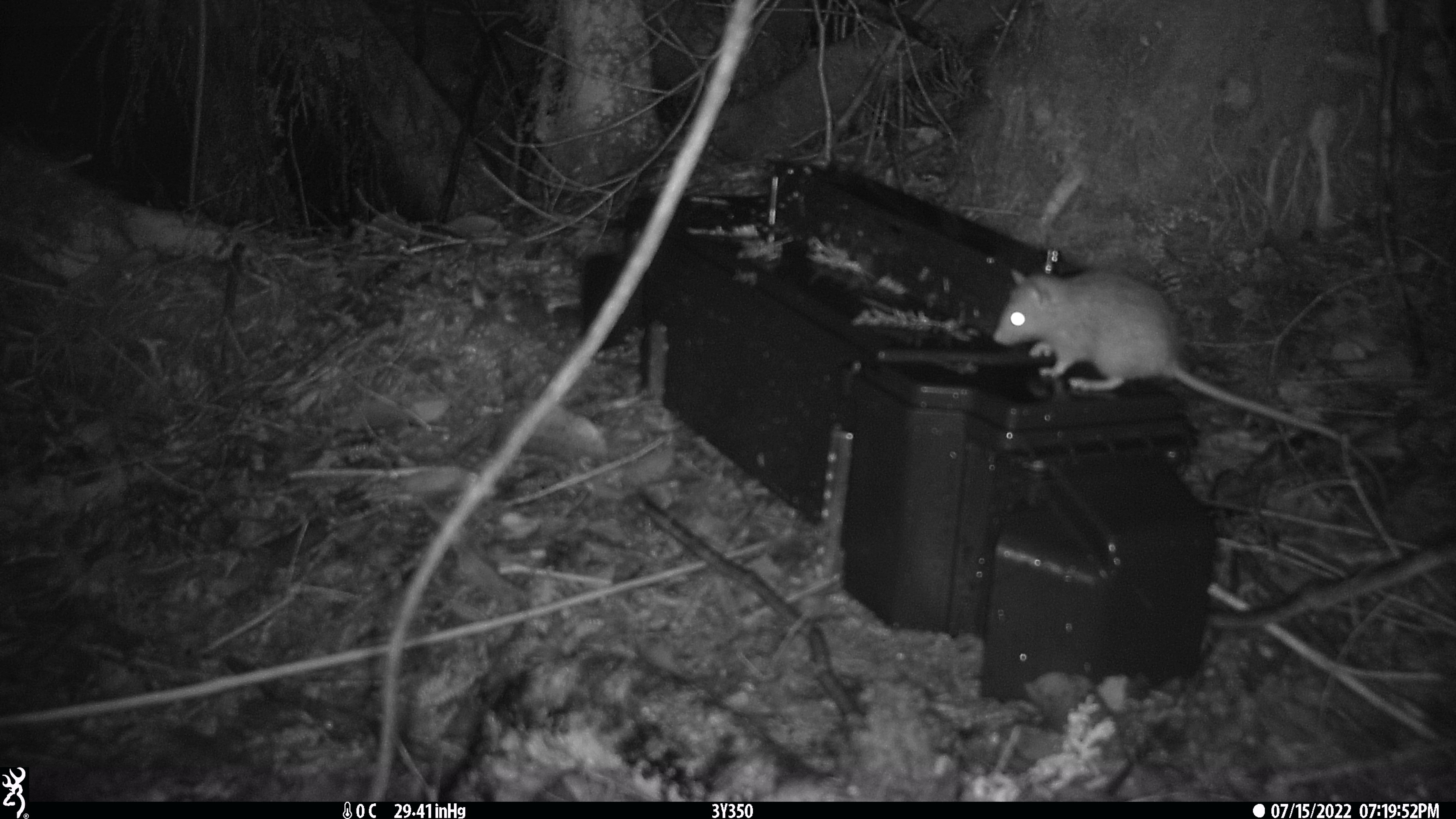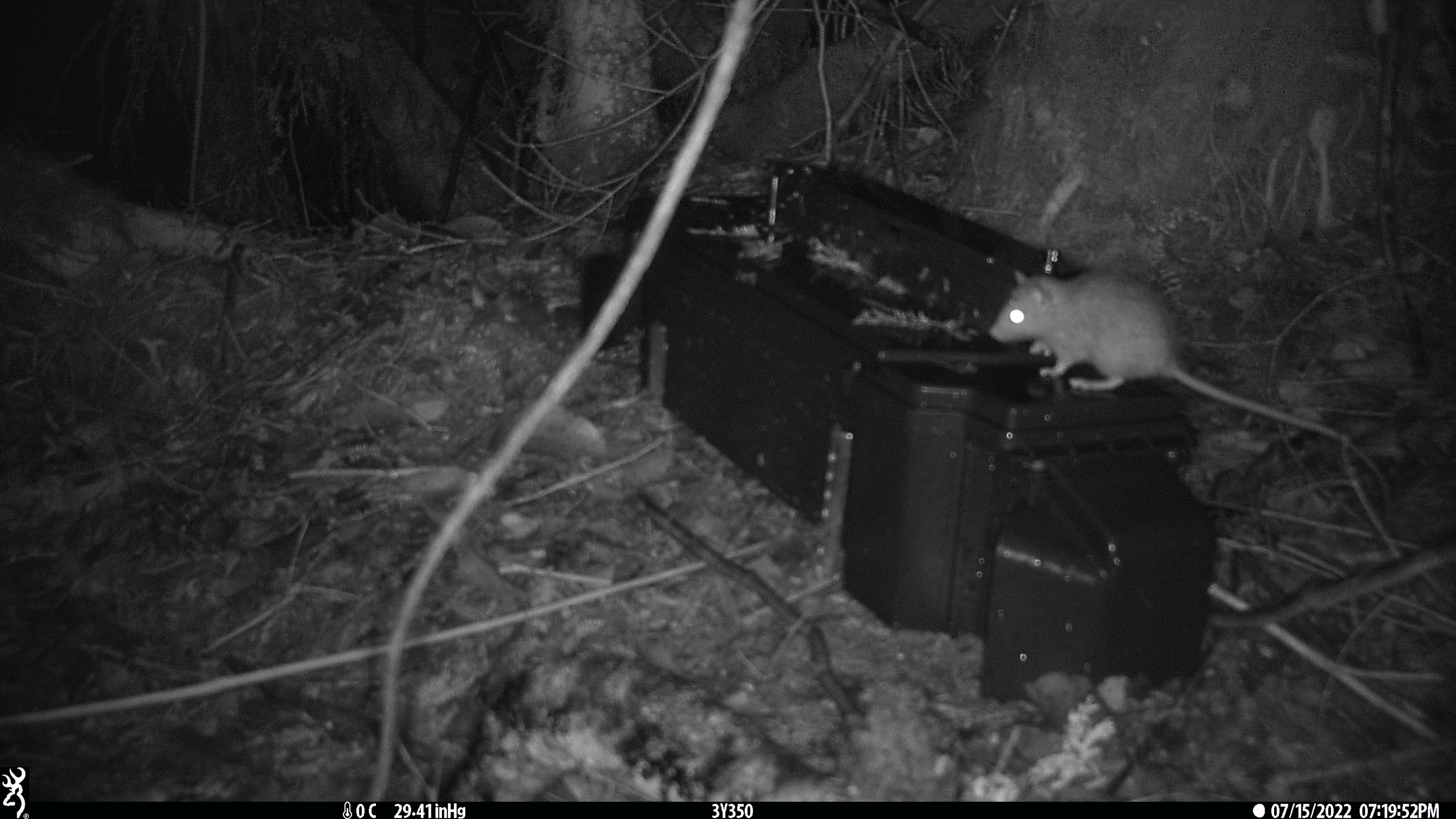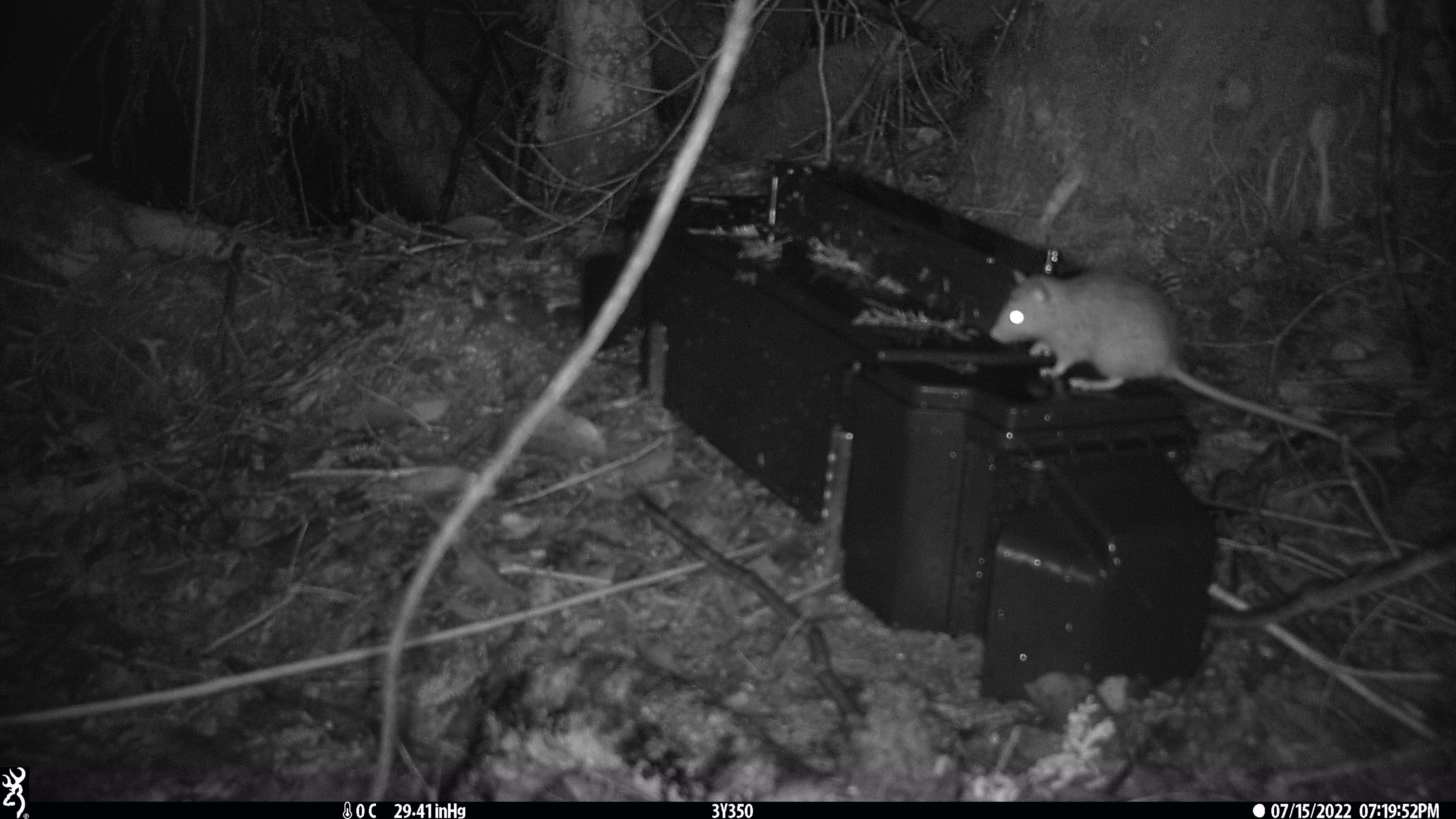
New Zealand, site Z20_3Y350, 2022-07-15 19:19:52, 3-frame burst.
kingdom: Animalia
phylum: Chordata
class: Mammalia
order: Rodentia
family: Muridae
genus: Rattus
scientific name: Rattus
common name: rat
Rat (Rattus).